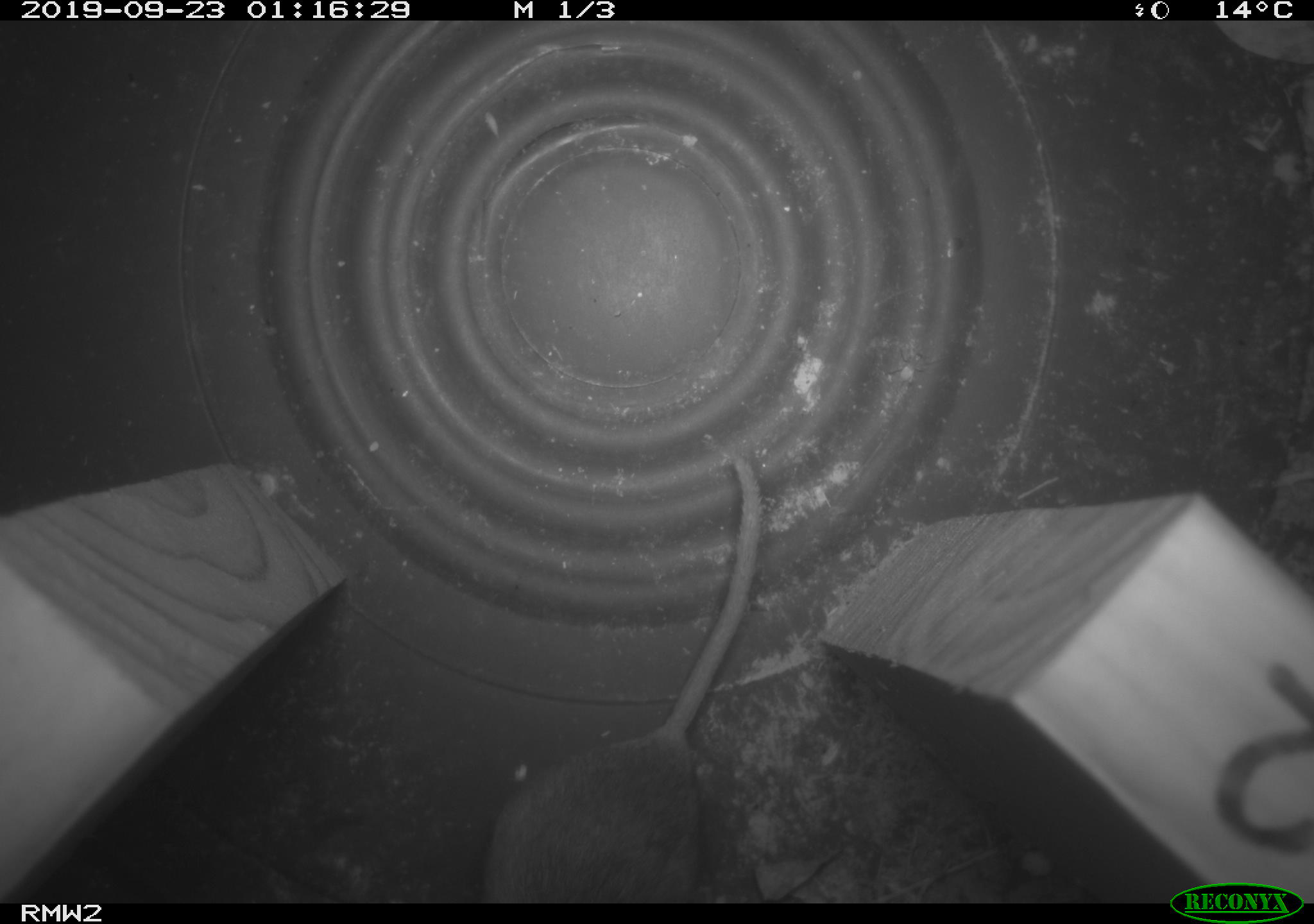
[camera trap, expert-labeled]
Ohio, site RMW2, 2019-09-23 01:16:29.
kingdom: Animalia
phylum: Chordata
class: Mammalia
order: Rodentia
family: Cricetidae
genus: Peromyscus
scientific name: Peromyscus leucopus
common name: white-footed mouse